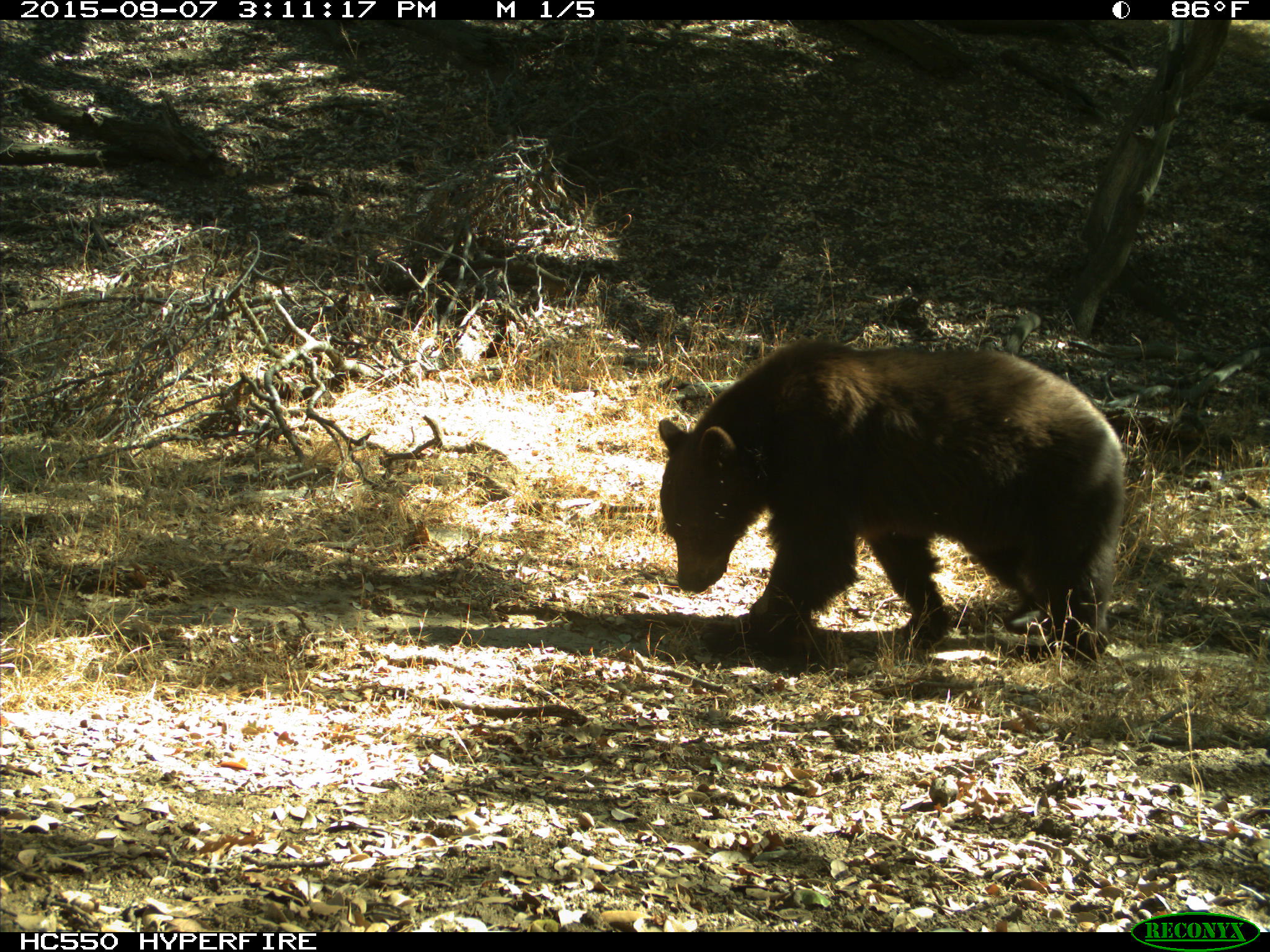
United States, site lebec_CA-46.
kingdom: Animalia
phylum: Chordata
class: Mammalia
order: Carnivora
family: Ursidae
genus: Ursus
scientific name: Ursus americanus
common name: american black bear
Ursus americanus (american black bear).